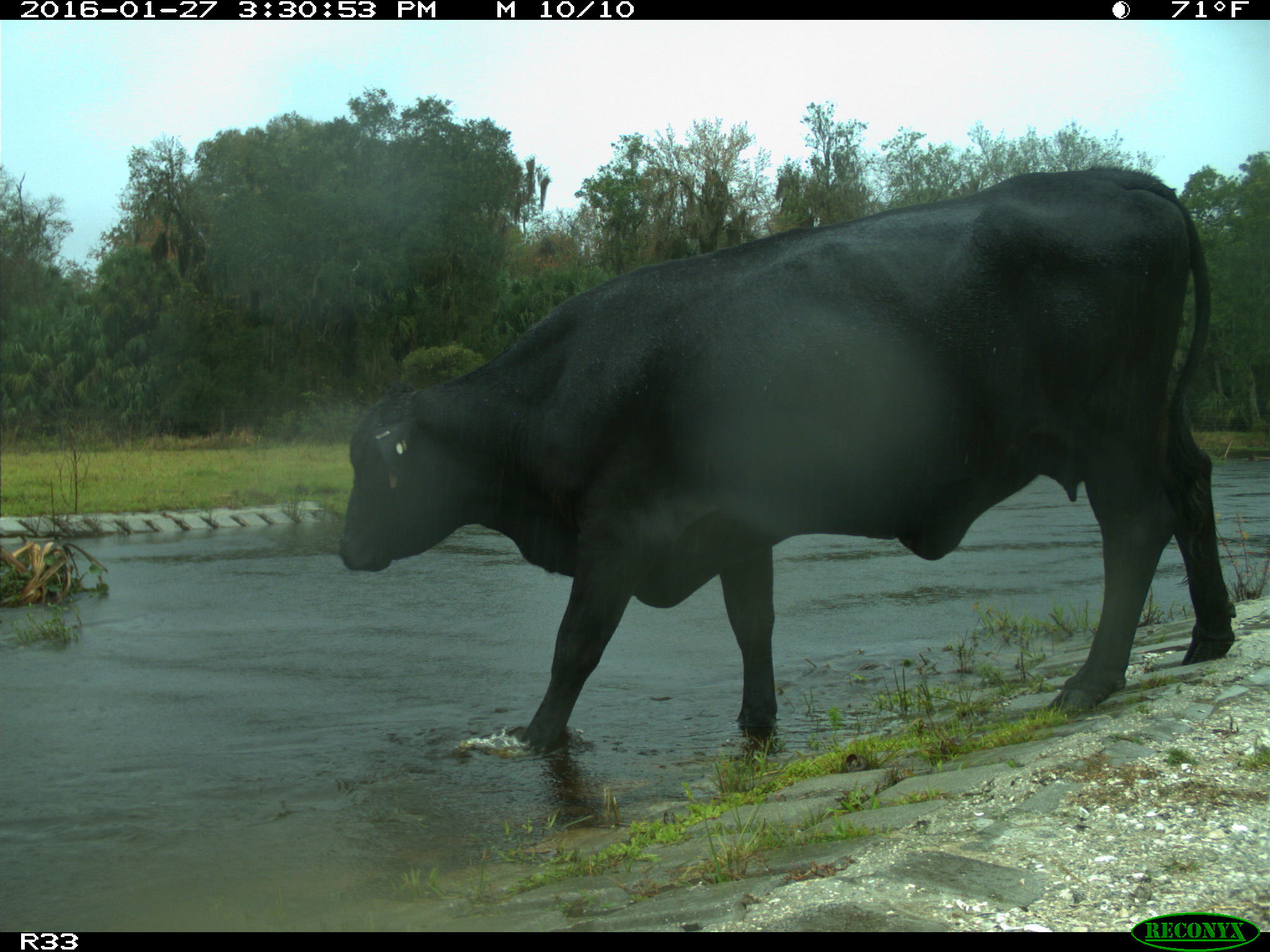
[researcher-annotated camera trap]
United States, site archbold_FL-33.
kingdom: Animalia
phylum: Chordata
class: Mammalia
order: Artiodactyla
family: Bovidae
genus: Bos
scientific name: Bos taurus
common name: domestic cow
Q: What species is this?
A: Bos taurus (domestic cow).